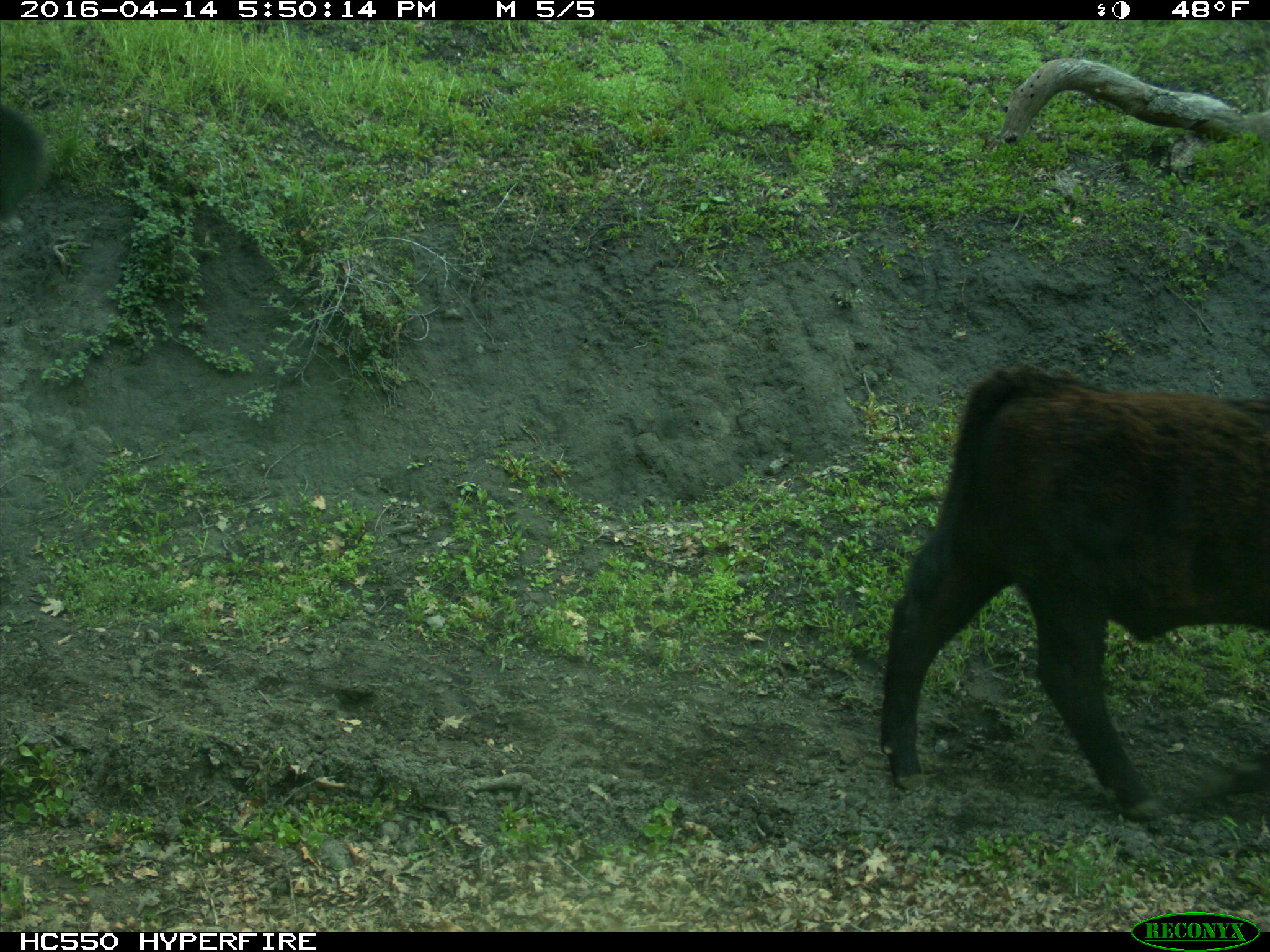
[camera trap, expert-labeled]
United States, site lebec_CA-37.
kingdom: Animalia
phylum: Chordata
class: Mammalia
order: Artiodactyla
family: Bovidae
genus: Bos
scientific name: Bos taurus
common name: domestic cow